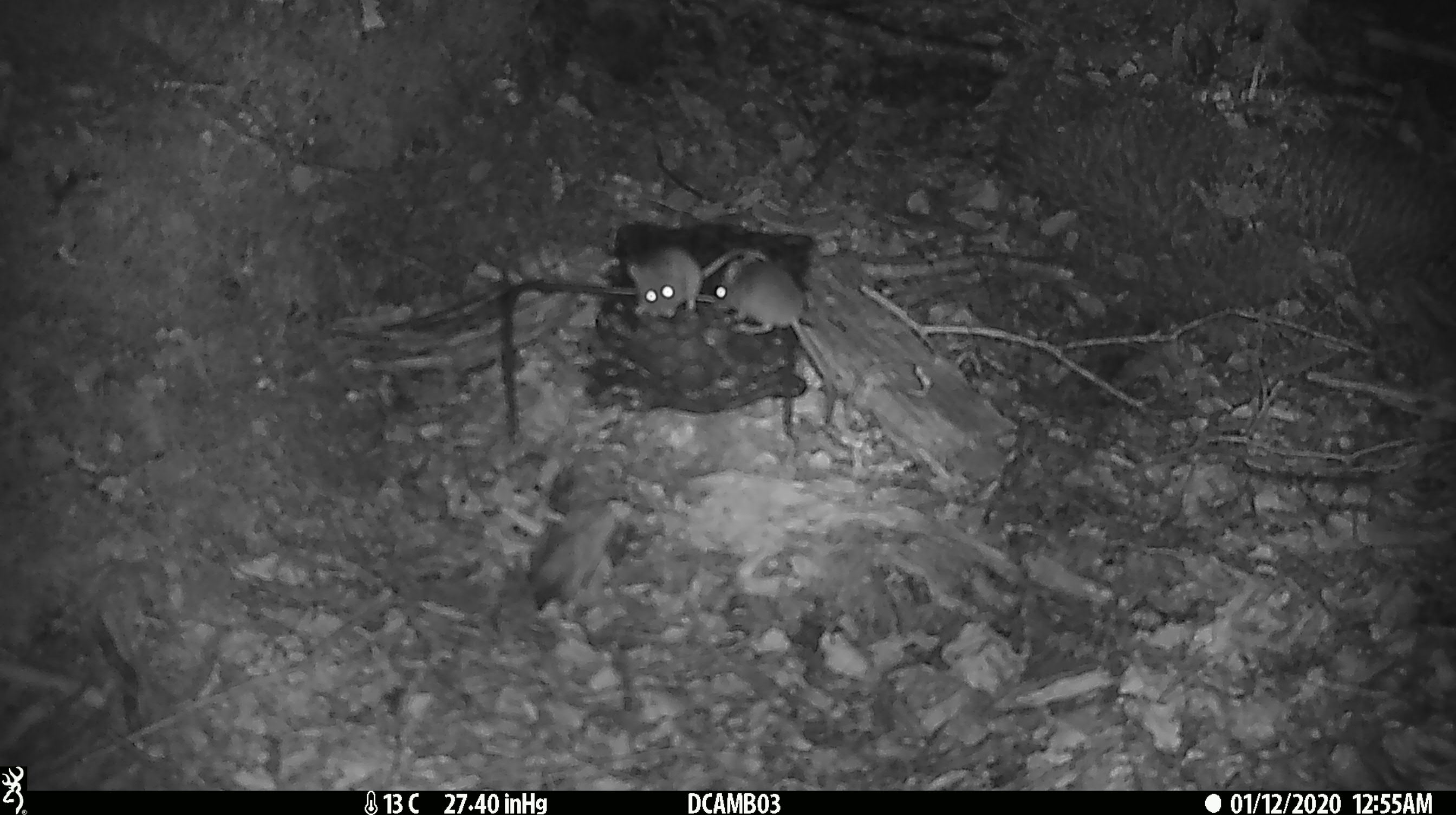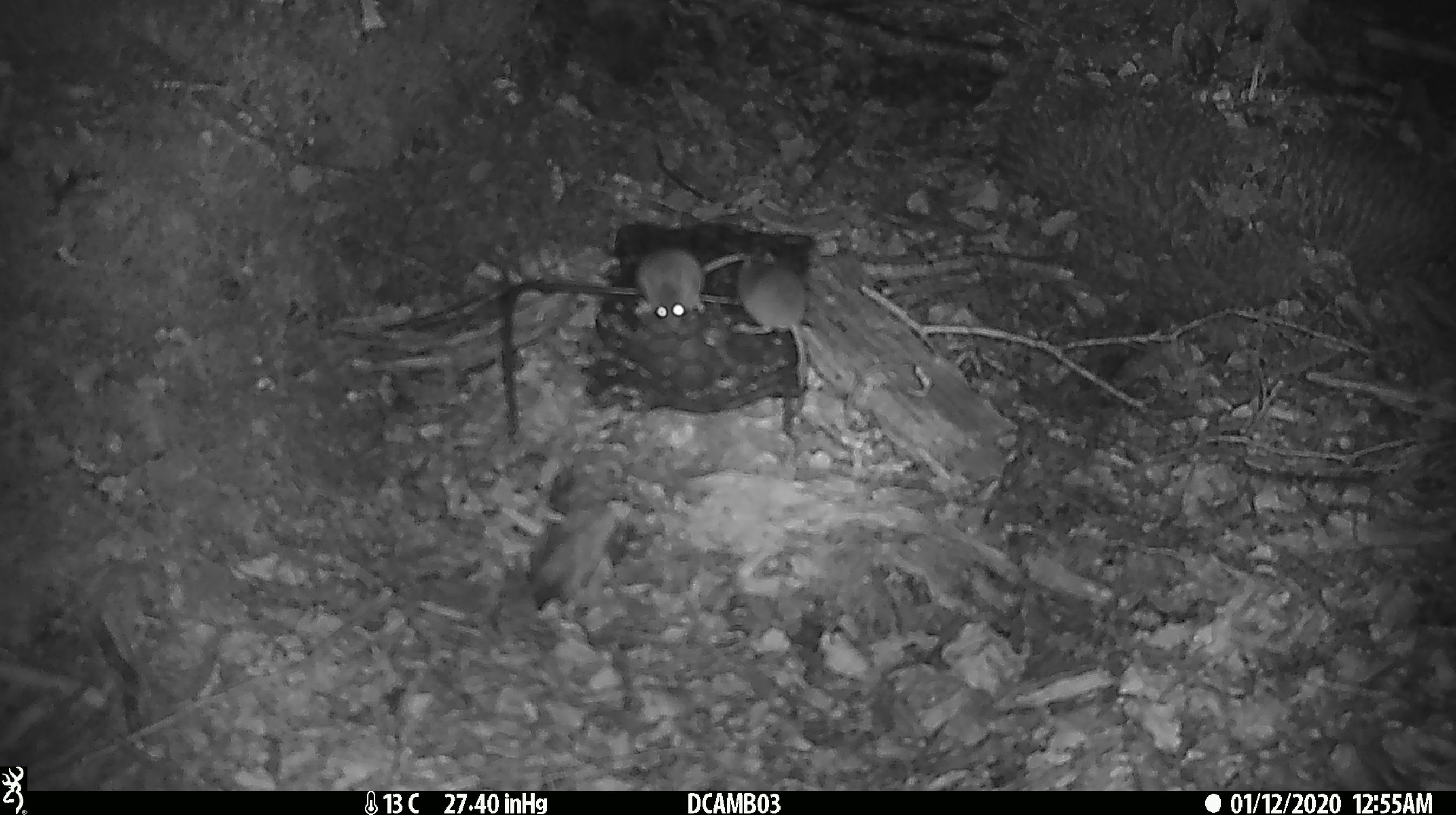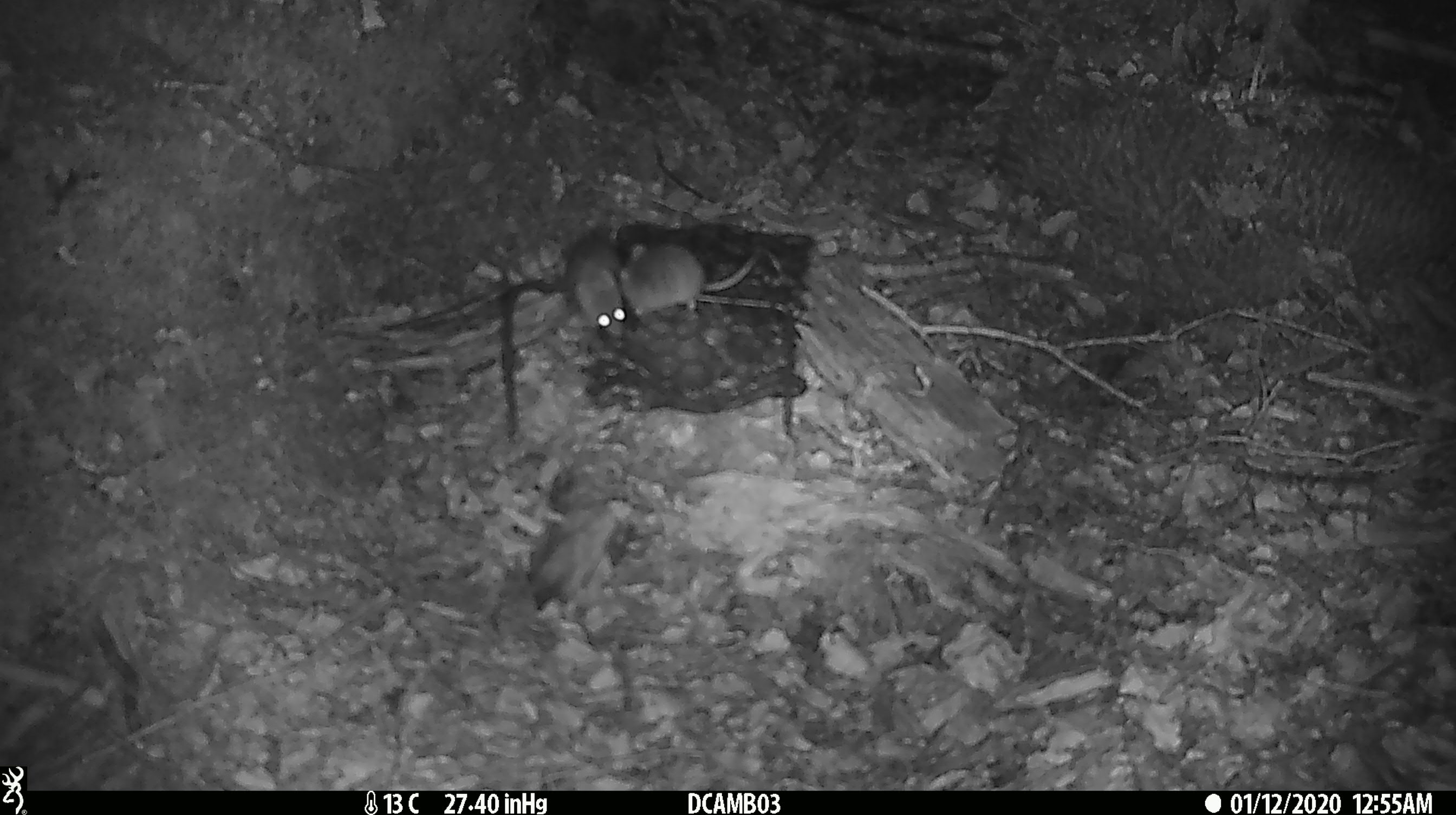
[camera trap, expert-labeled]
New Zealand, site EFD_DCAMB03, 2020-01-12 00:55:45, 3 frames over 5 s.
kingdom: Animalia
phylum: Chordata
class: Mammalia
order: Rodentia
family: Muridae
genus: Mus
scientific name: Mus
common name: mouse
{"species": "mouse (Mus)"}